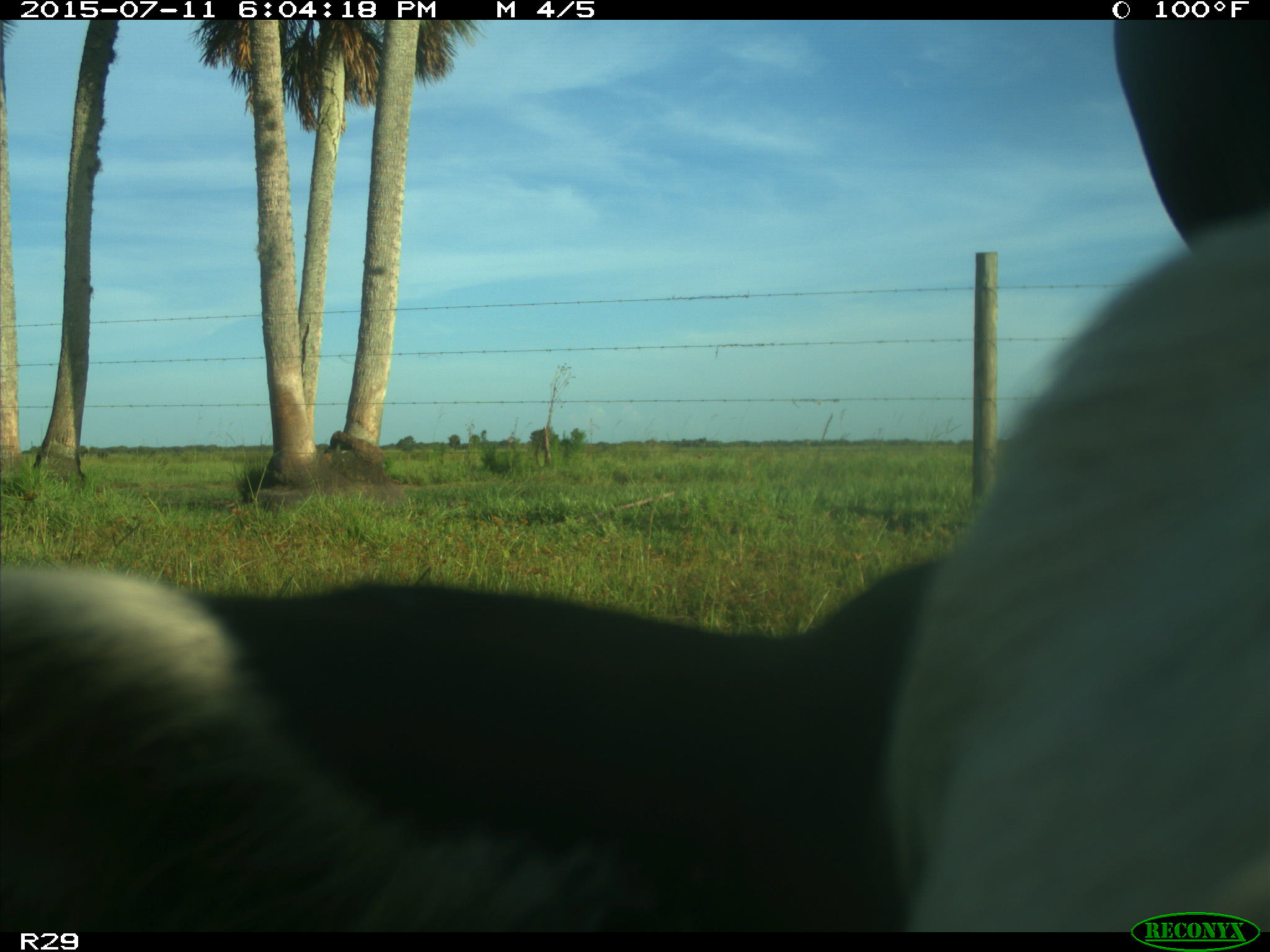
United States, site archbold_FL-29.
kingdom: Animalia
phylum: Chordata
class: Mammalia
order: Artiodactyla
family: Bovidae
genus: Bos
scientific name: Bos taurus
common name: domestic cow